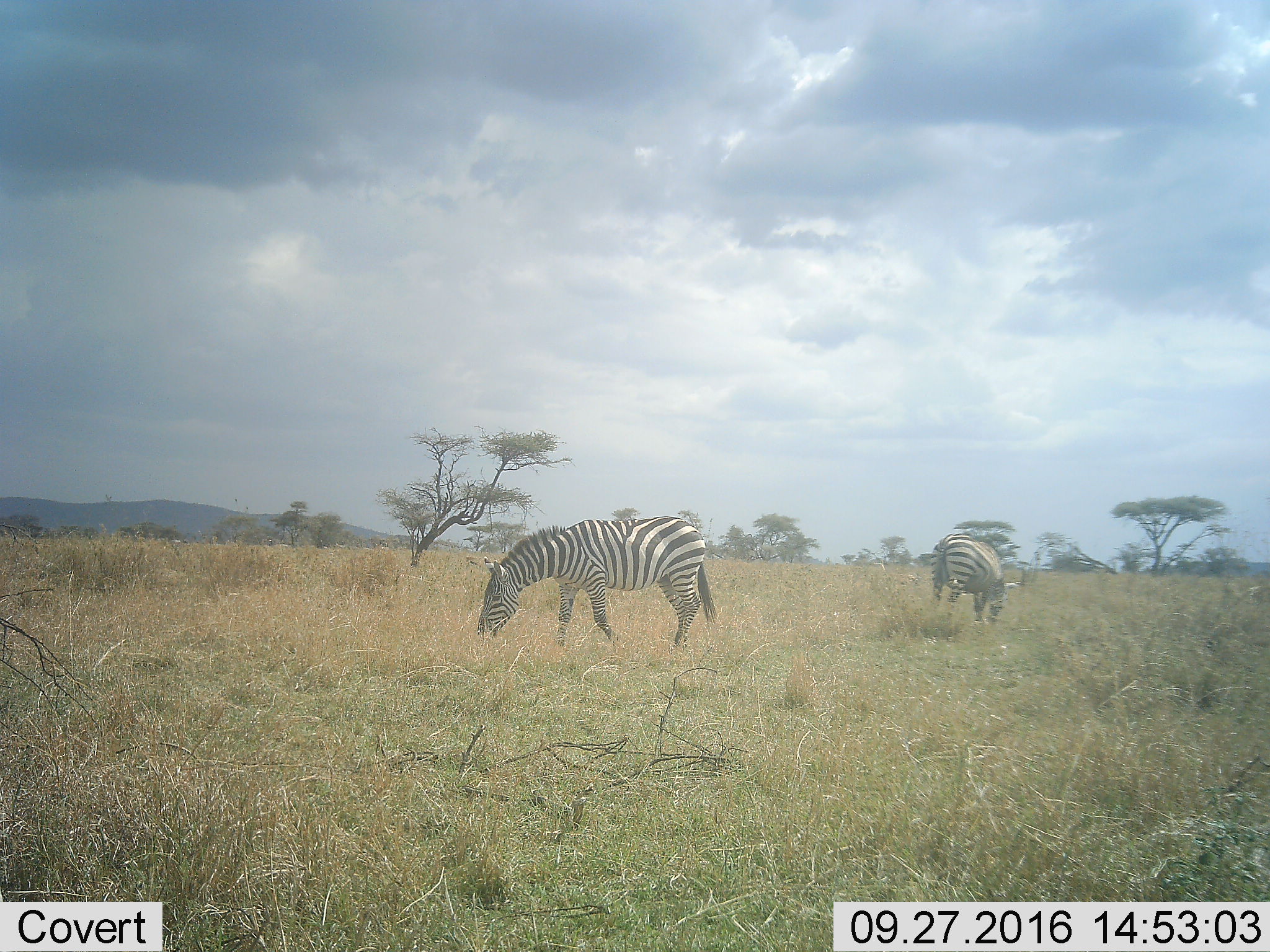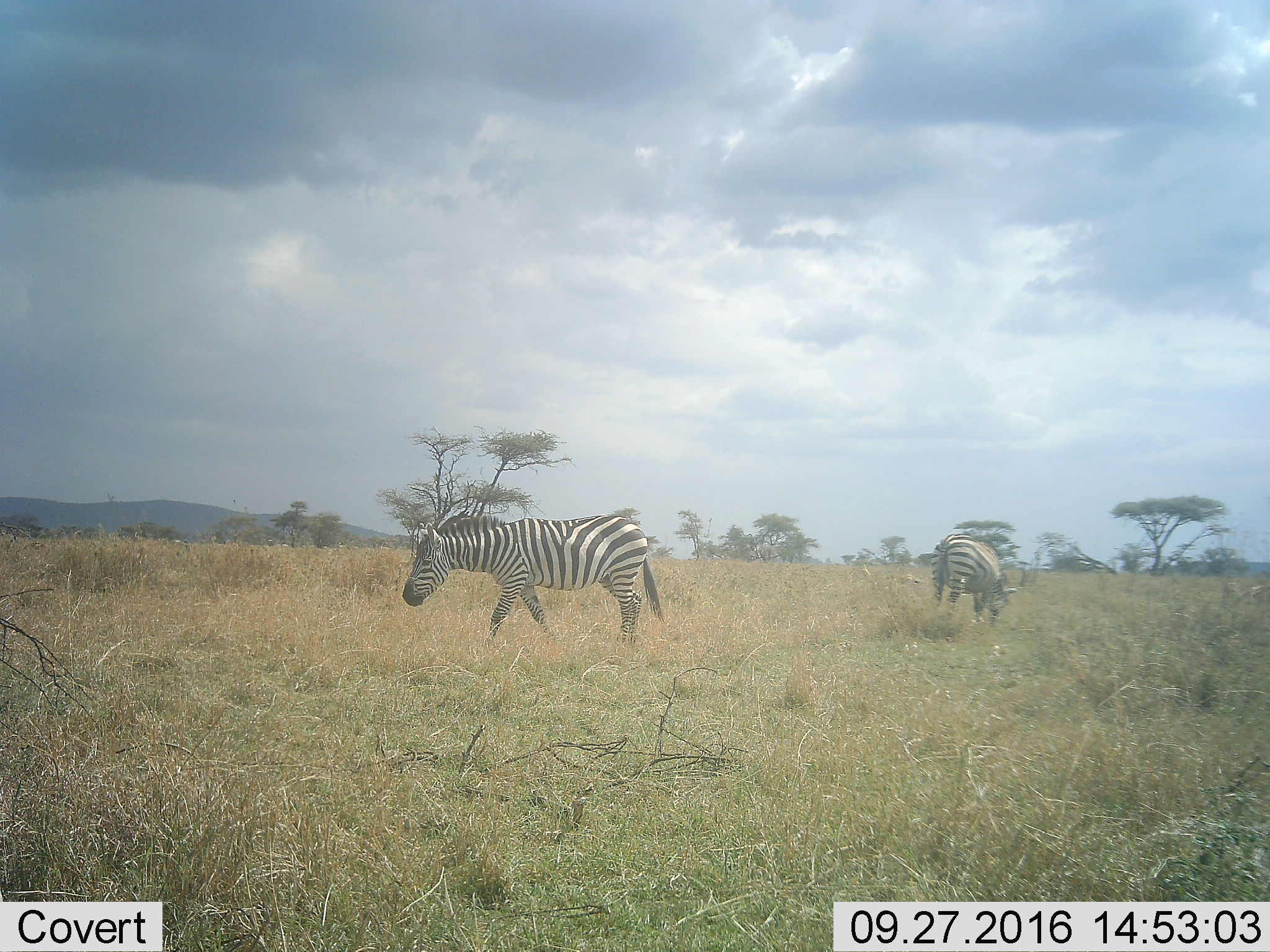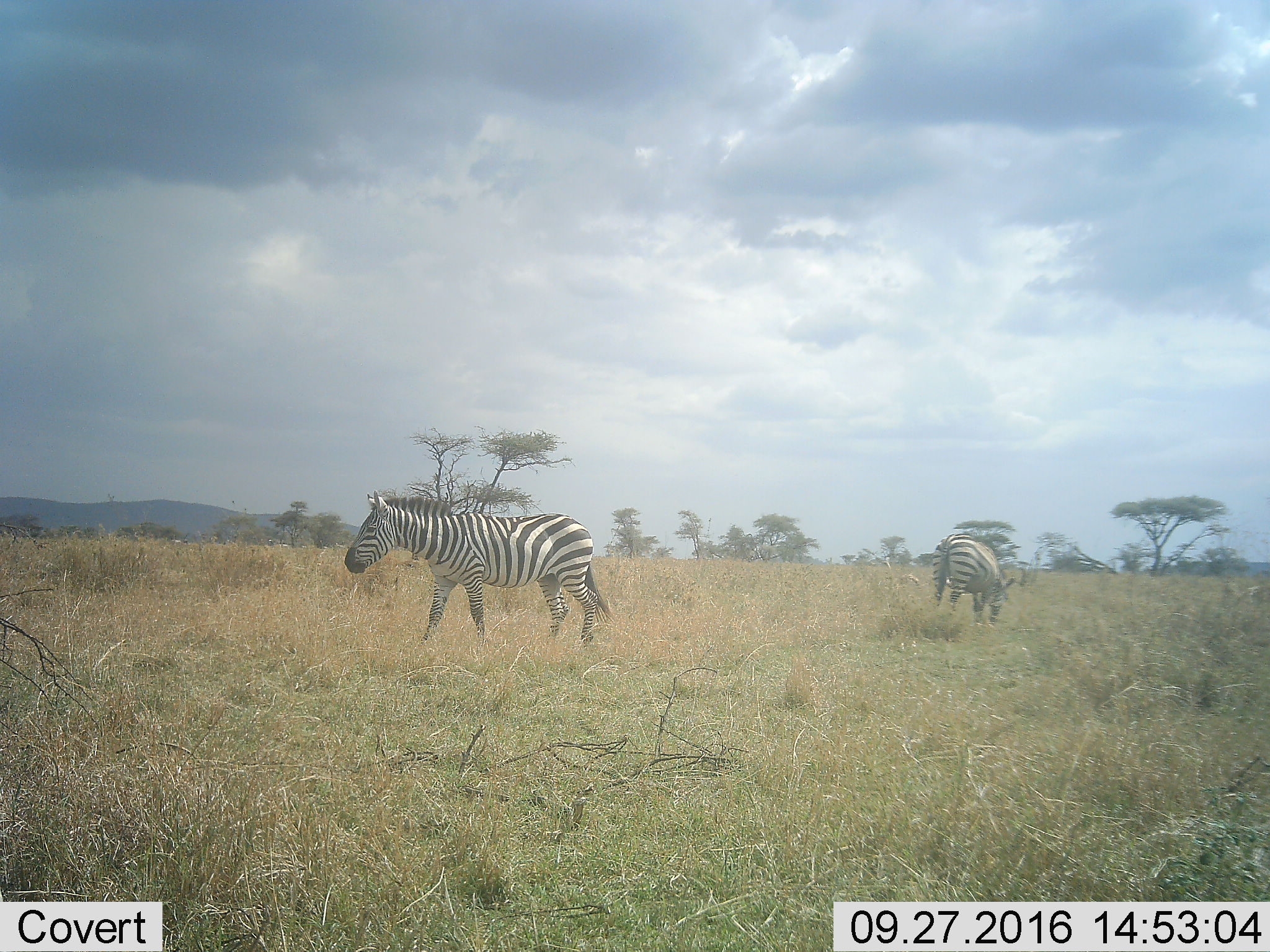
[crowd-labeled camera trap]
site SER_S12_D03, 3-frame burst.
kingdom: Animalia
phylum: Chordata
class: Mammalia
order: Perissodactyla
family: Equidae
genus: Equus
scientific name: Equus quagga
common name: plains zebra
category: zebraplains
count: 2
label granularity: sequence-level